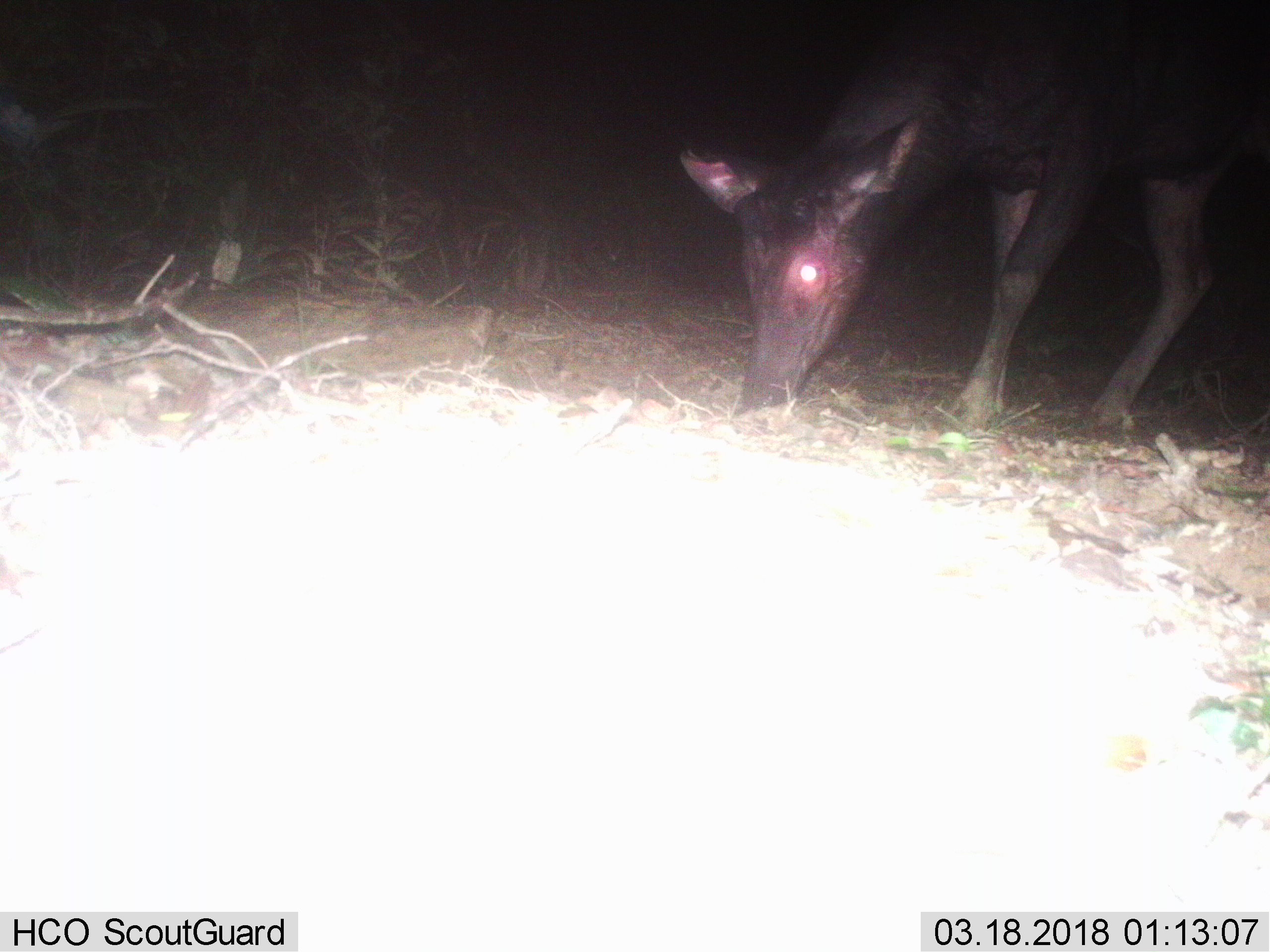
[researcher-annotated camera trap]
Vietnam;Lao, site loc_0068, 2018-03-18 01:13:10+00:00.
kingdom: Animalia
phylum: Chordata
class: Mammalia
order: Artiodactyla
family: Cervidae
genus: Rusa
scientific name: Rusa unicolor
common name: sambar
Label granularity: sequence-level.